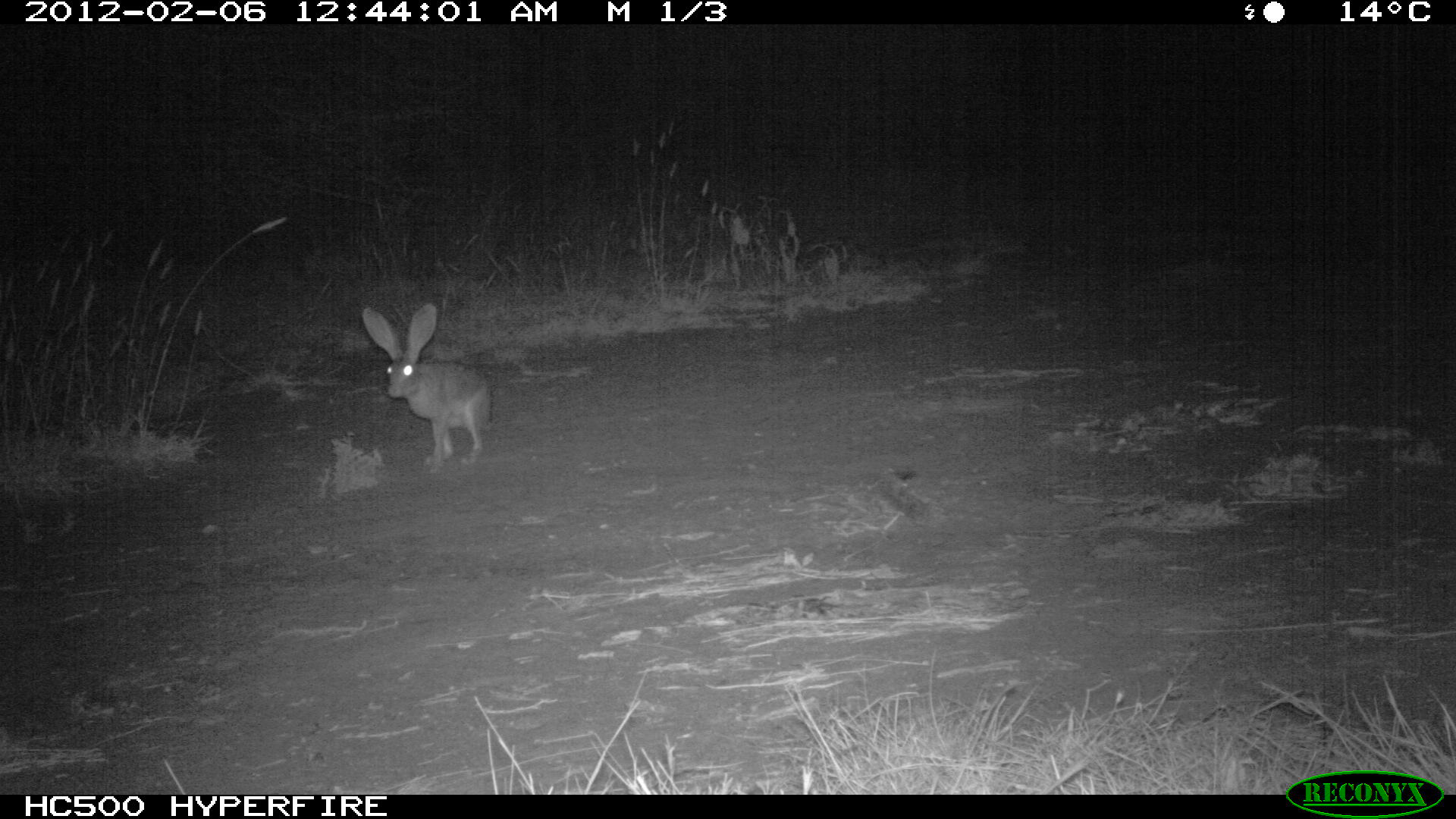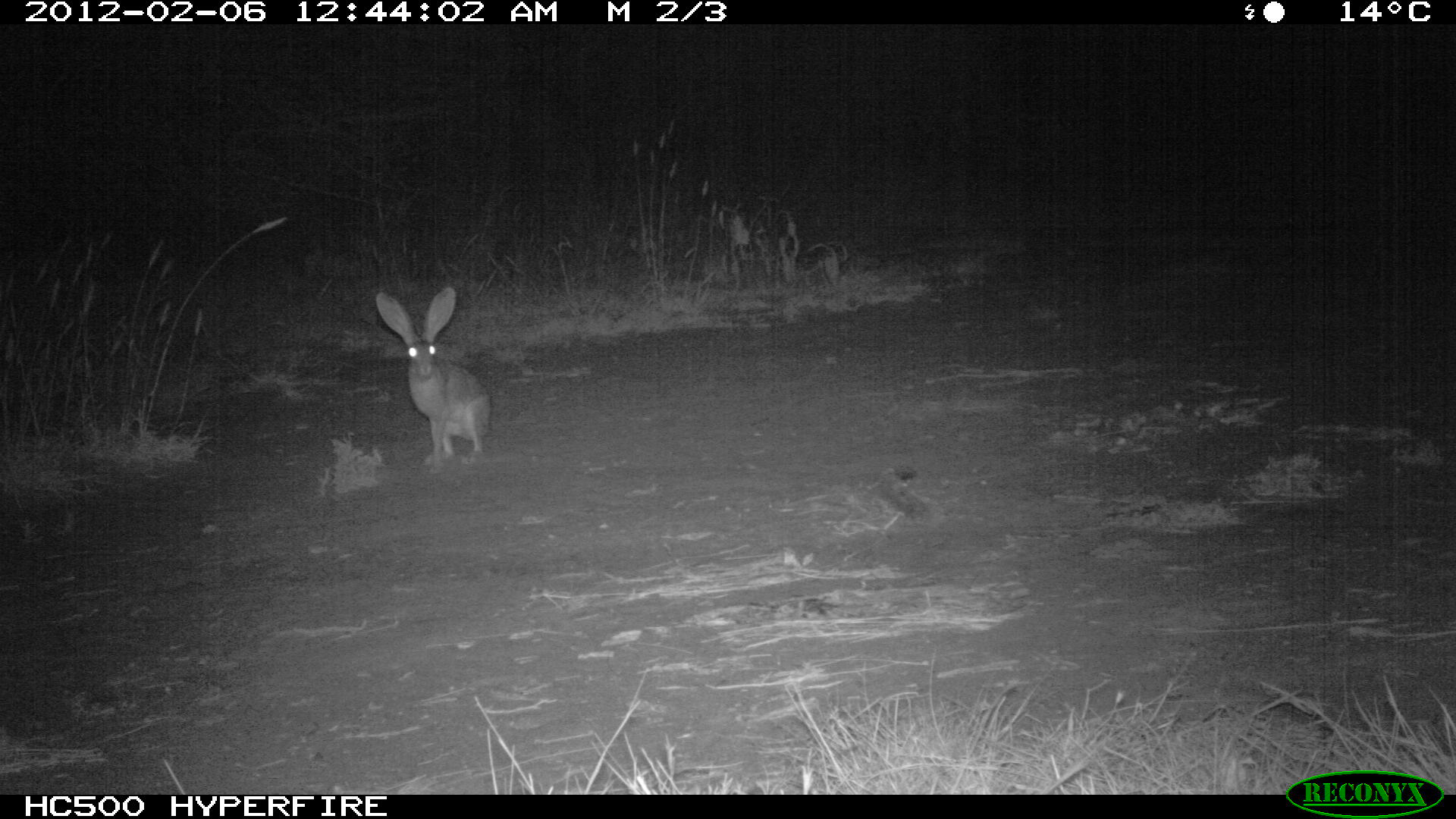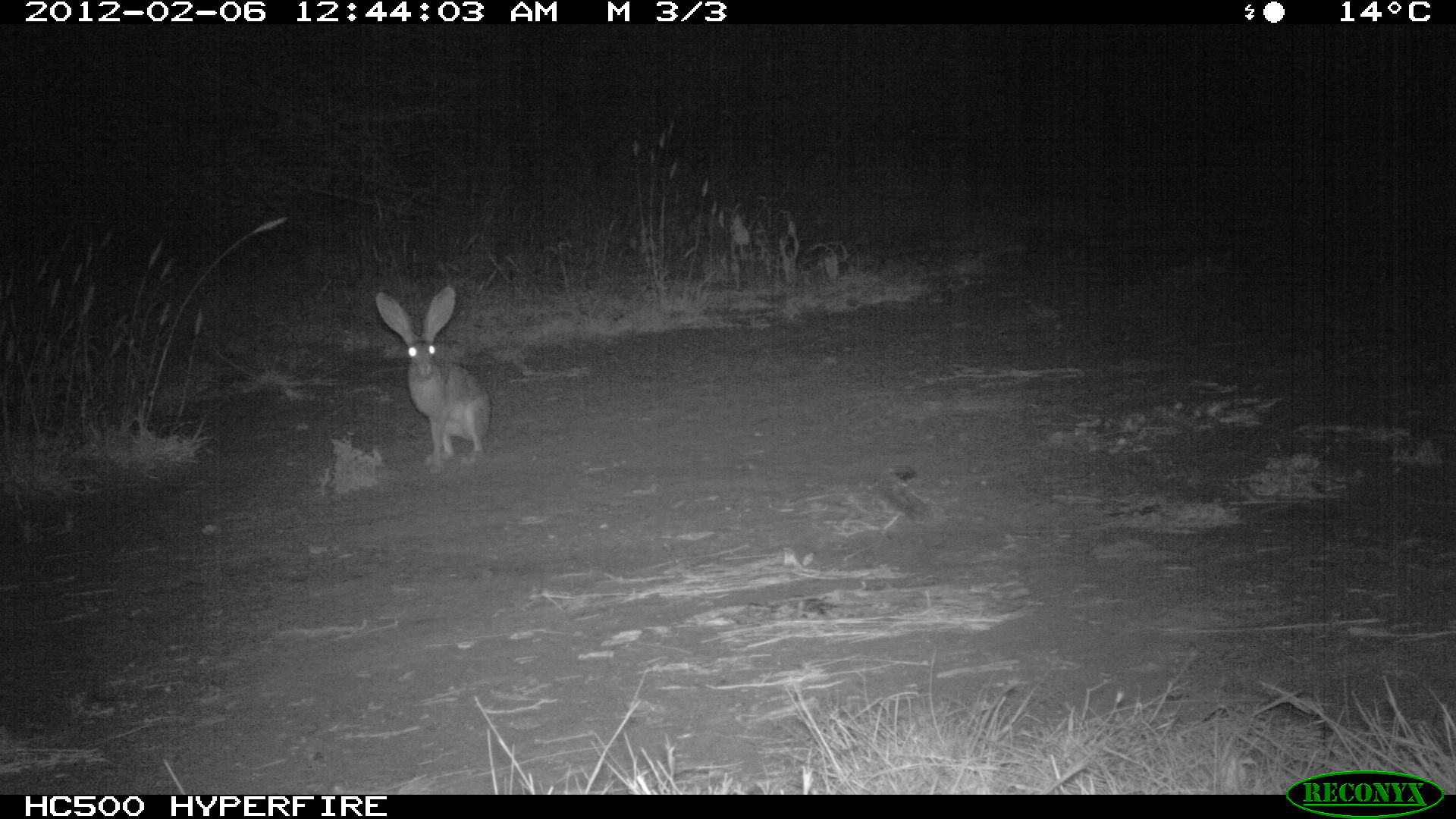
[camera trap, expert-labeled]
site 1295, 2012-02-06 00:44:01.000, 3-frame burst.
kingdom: Animalia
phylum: Chordata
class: Mammalia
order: Lagomorpha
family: Leporidae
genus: Lepus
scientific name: Lepus saxatilis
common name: scrub hare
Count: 1.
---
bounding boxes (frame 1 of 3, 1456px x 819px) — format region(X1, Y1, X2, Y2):
lepus saxatilis: region(359, 301, 494, 475)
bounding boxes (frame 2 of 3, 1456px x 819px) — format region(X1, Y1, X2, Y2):
lepus saxatilis: region(373, 285, 491, 475)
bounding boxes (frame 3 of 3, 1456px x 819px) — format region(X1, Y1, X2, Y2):
lepus saxatilis: region(373, 285, 493, 475)